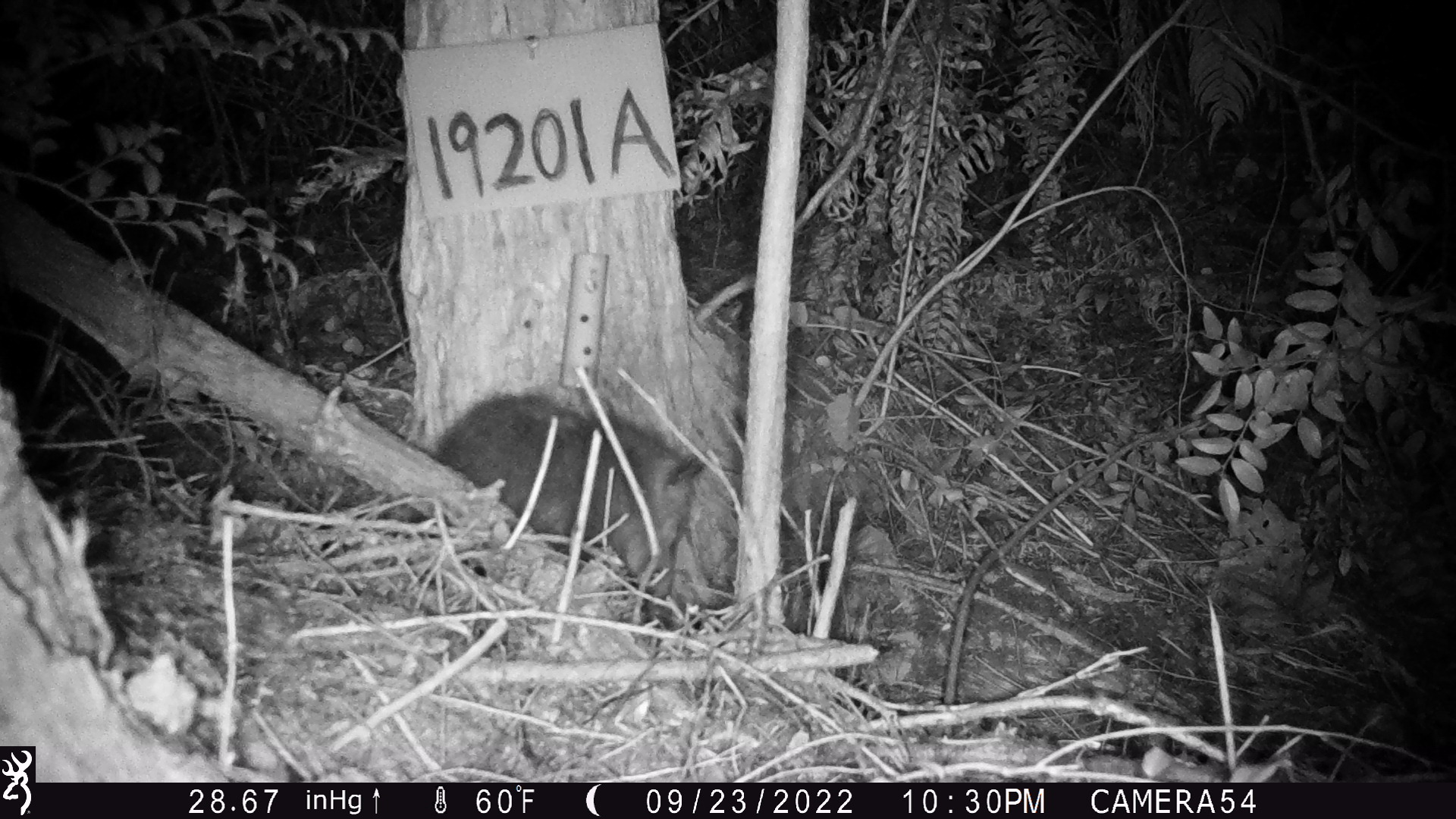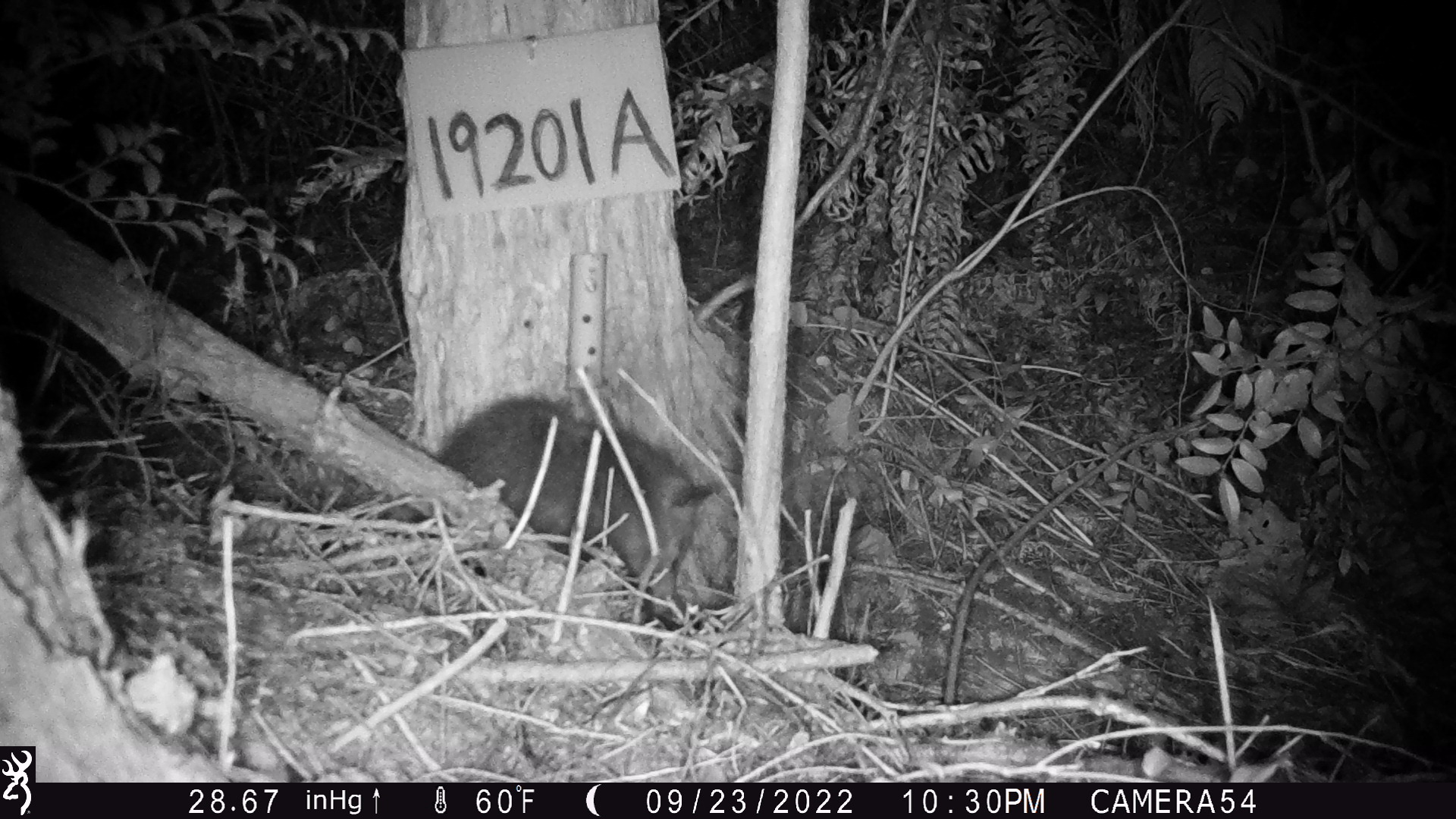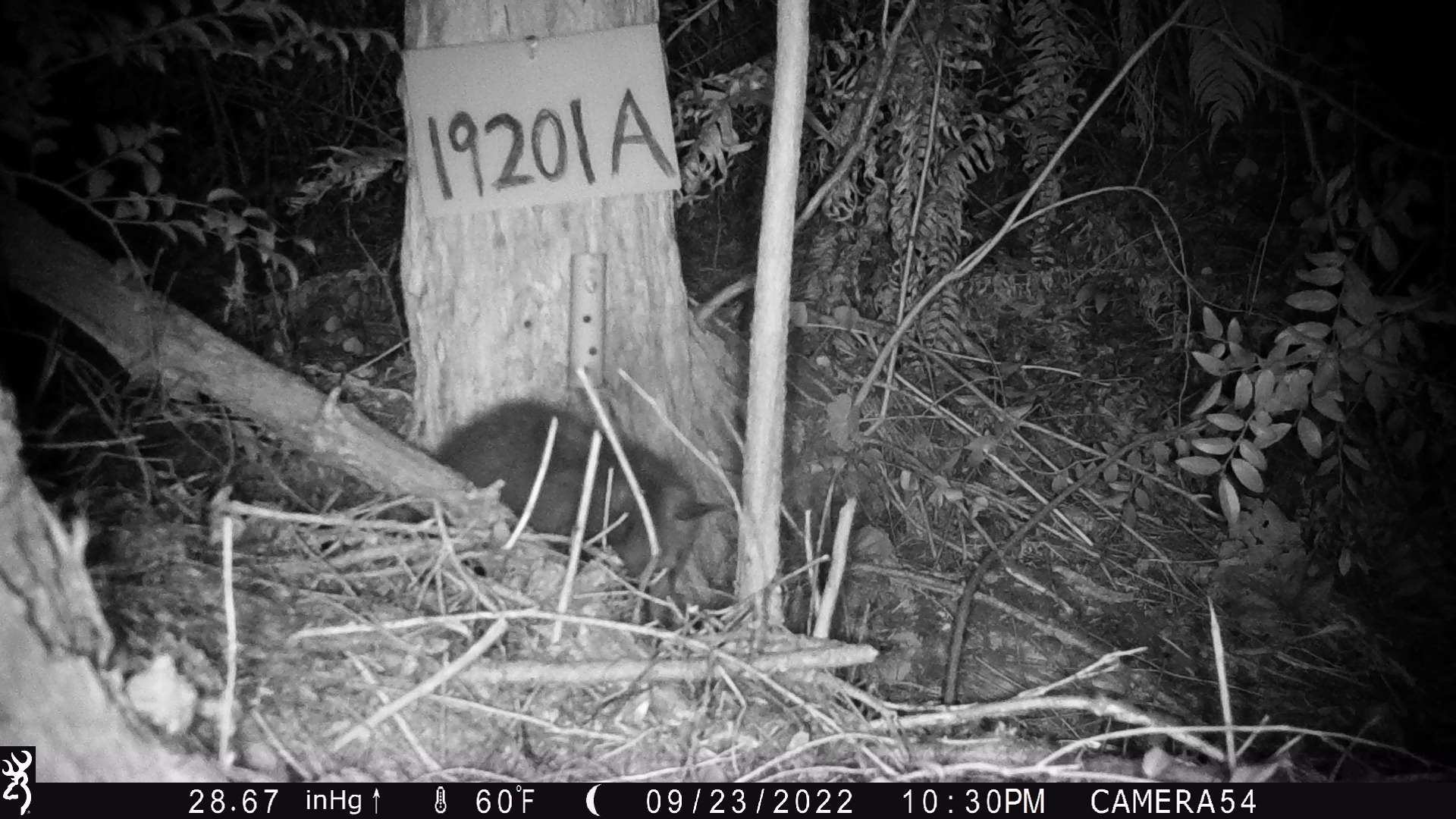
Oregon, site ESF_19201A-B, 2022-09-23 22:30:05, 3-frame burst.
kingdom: Animalia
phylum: Chordata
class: Mammalia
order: Didelphimorphia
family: Didelphidae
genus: Didelphis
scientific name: Didelphis virginiana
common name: virginia opossum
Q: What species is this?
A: Virginia opossum (Didelphis virginiana).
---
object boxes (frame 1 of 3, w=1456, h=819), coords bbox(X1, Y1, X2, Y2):
virginia opossum: bbox(396, 362, 730, 645)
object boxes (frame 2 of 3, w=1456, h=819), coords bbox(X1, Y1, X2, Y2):
virginia opossum: bbox(428, 378, 740, 630)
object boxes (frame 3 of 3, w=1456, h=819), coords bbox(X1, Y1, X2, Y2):
virginia opossum: bbox(388, 368, 731, 662)